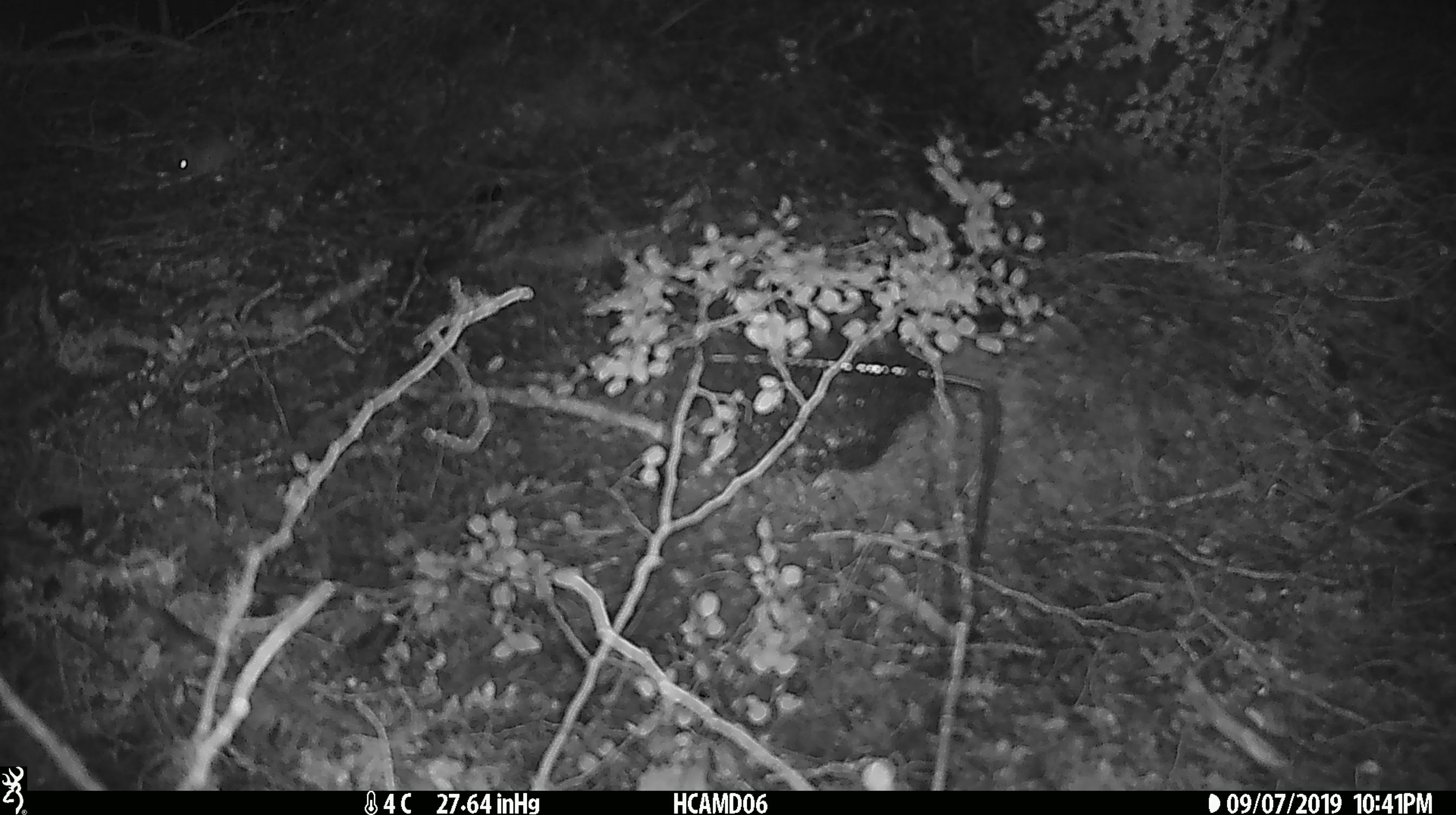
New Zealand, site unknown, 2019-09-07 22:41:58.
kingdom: Animalia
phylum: Chordata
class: Mammalia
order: Rodentia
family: Muridae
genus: Mus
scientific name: Mus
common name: mouse